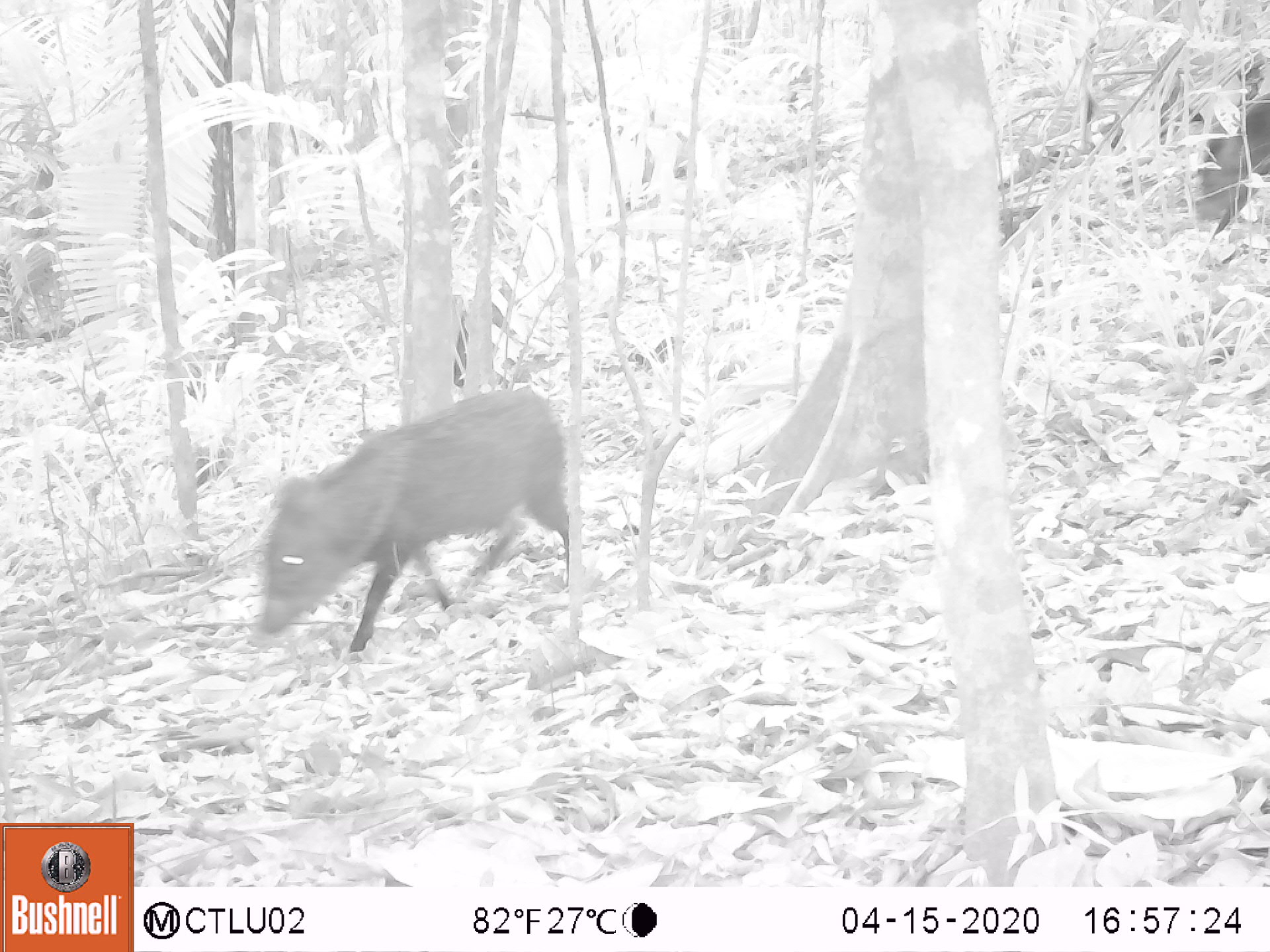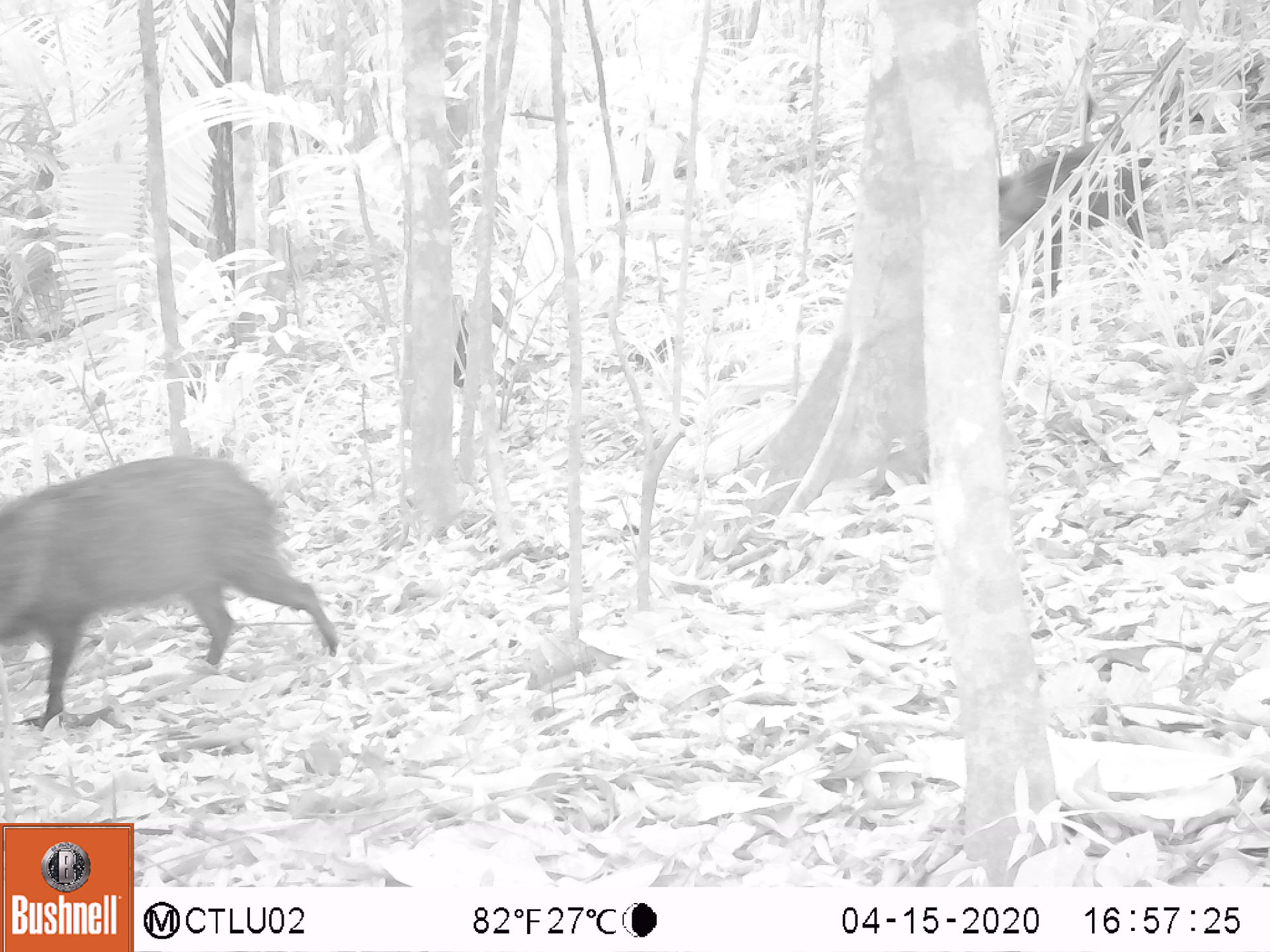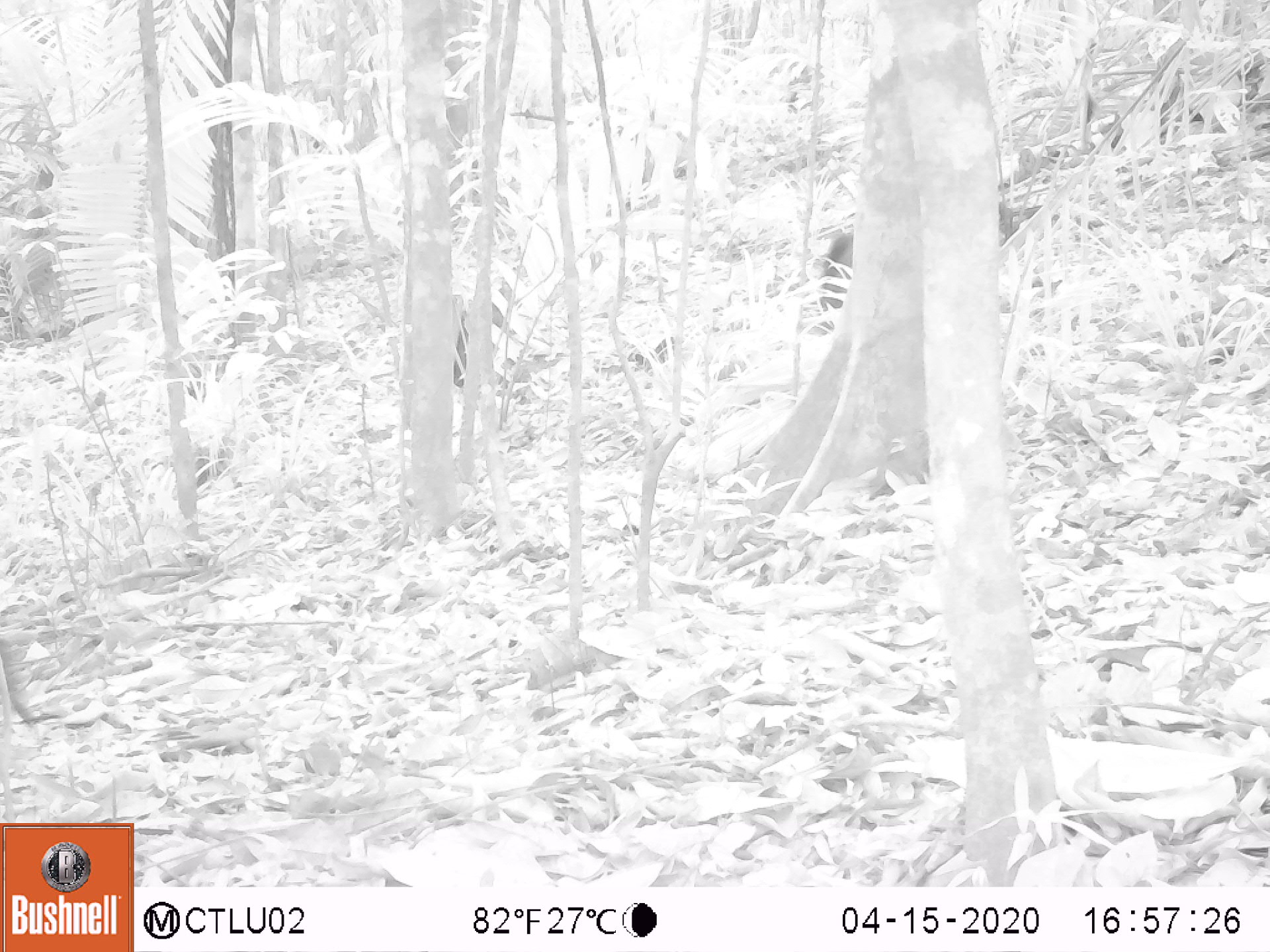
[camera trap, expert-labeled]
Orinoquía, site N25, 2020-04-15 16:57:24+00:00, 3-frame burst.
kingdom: Animalia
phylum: Chordata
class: Mammalia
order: Artiodactyla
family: Tayassuidae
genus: Pecari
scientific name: Pecari tajacu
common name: collared peccary